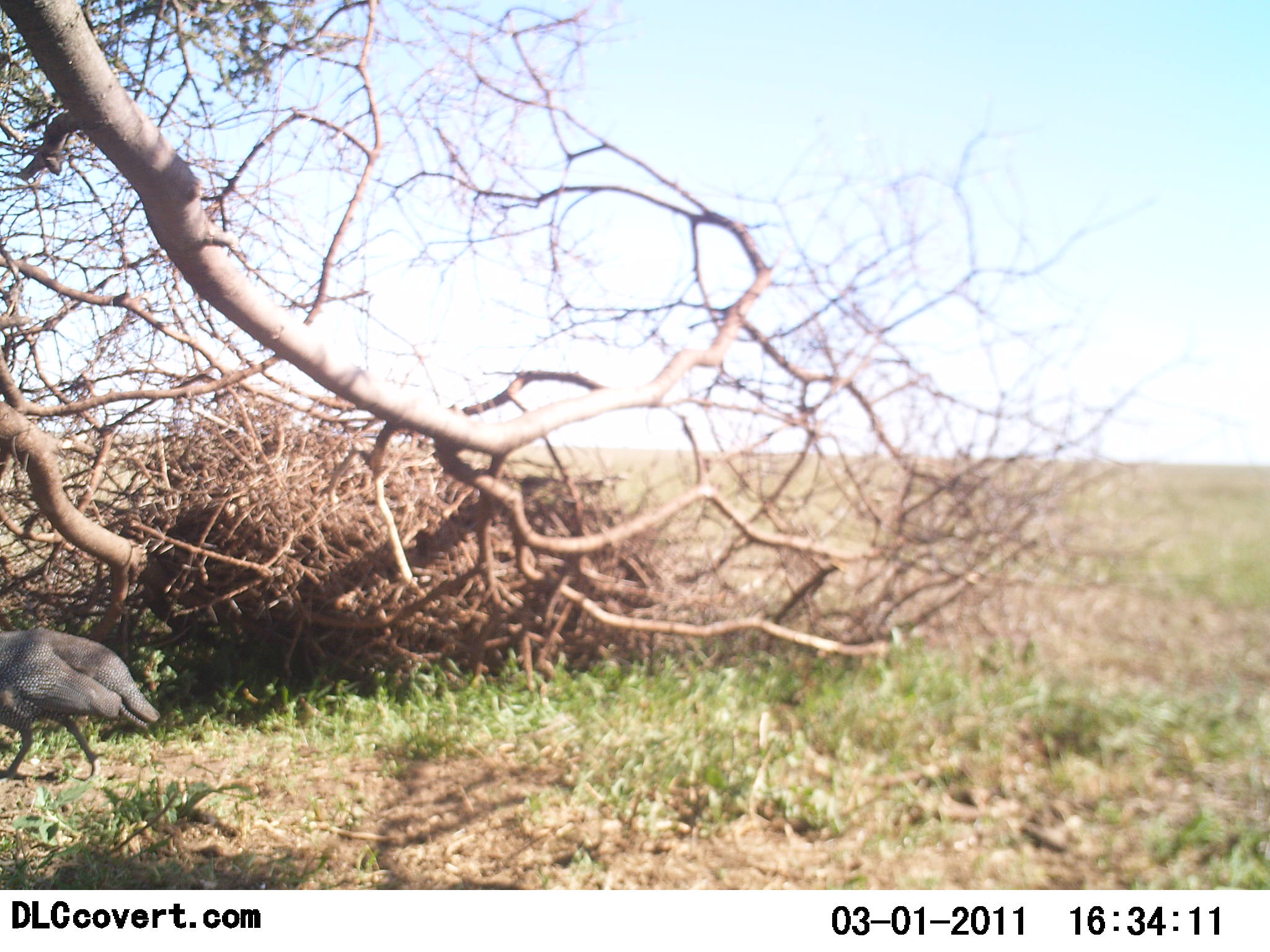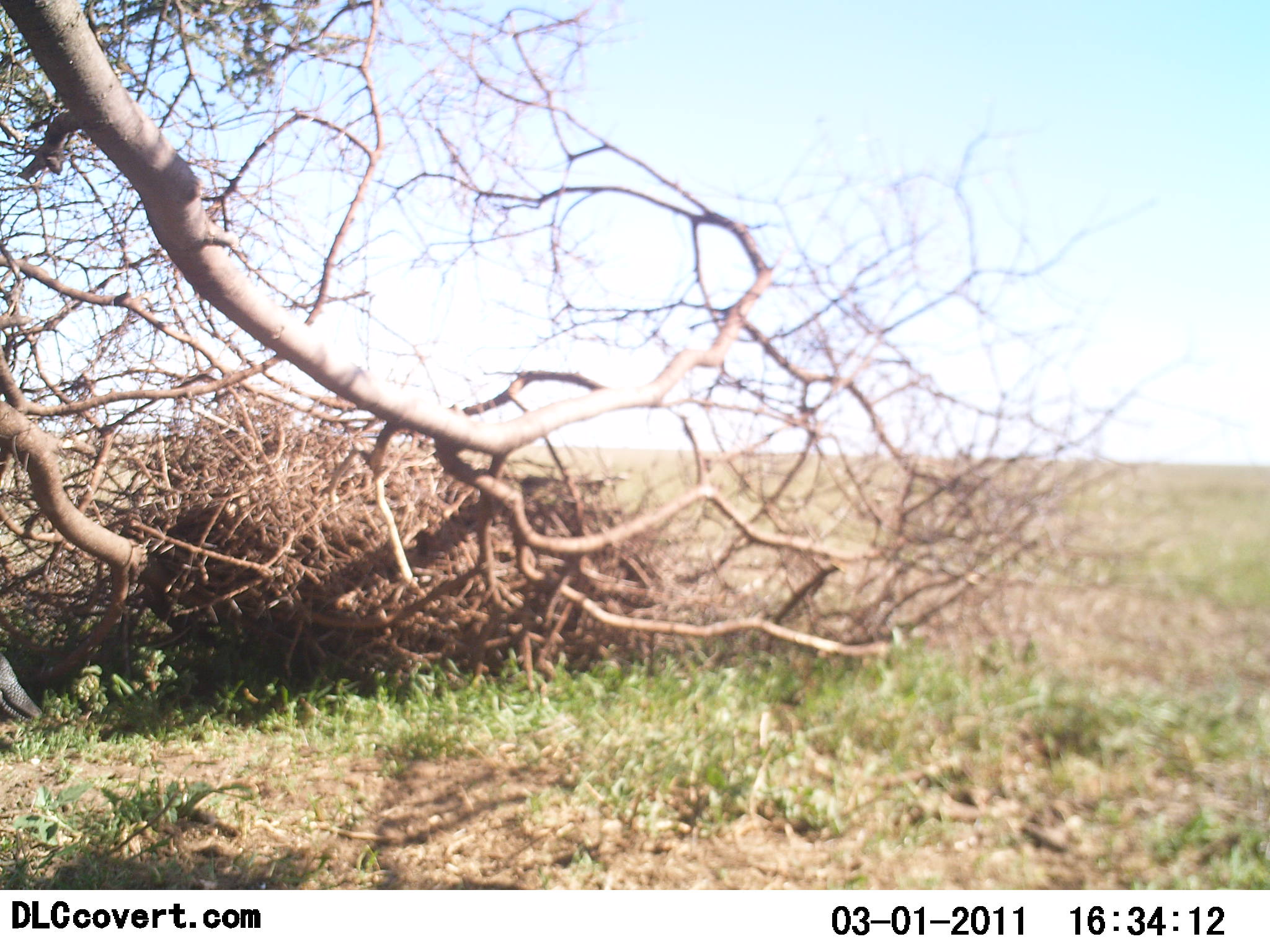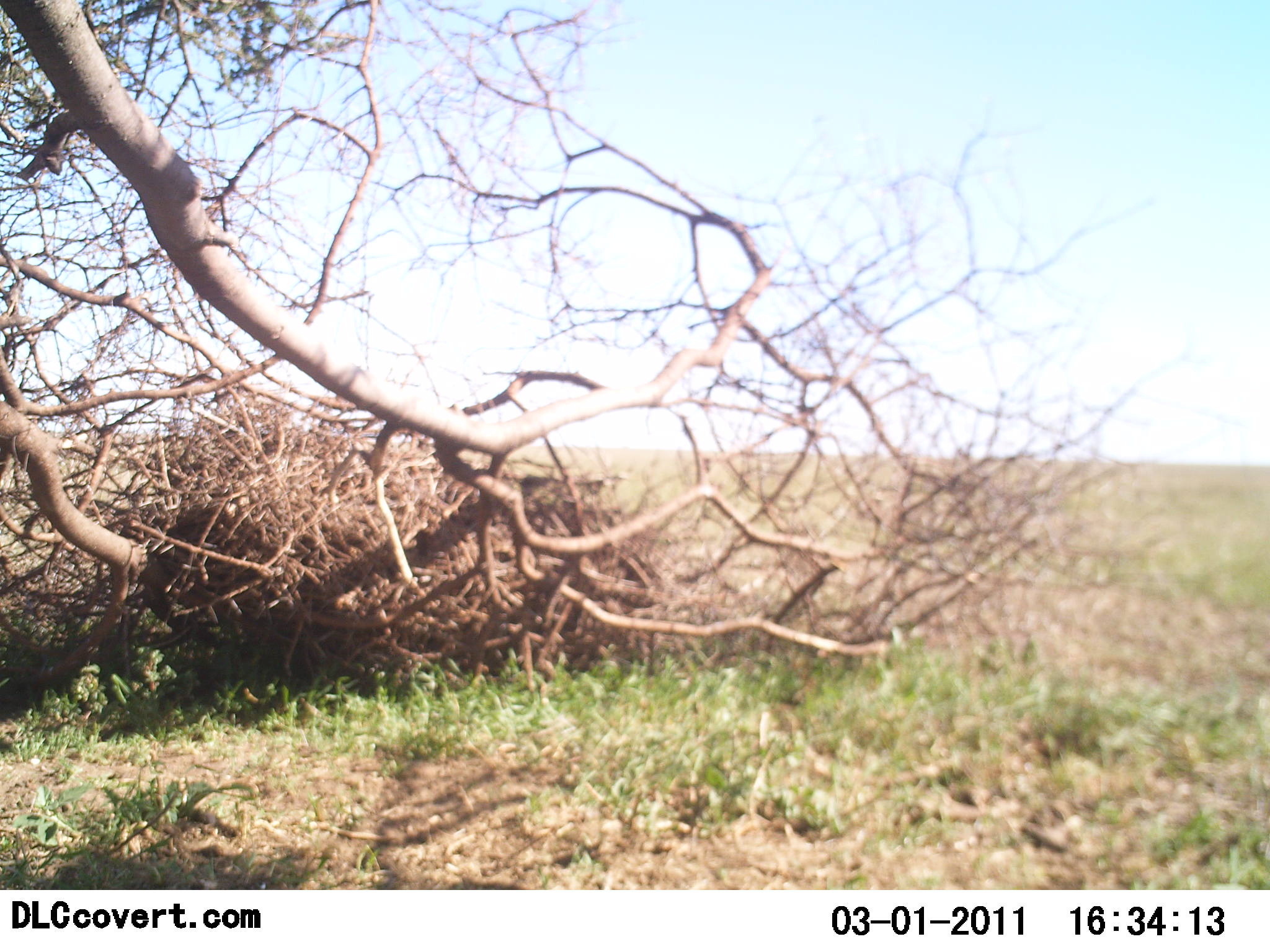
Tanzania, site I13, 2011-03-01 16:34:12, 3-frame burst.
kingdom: Animalia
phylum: Chordata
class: Aves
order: Galliformes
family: Numididae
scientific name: Numididae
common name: guinea fowl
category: guineafowl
Guineafowl (guinea fowl) (Numididae), count 1. Behavior (volunteer vote fractions): standing 0%, resting 0%, moving 100%, interacting 0%. Young present (vote fraction): 0%. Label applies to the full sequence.